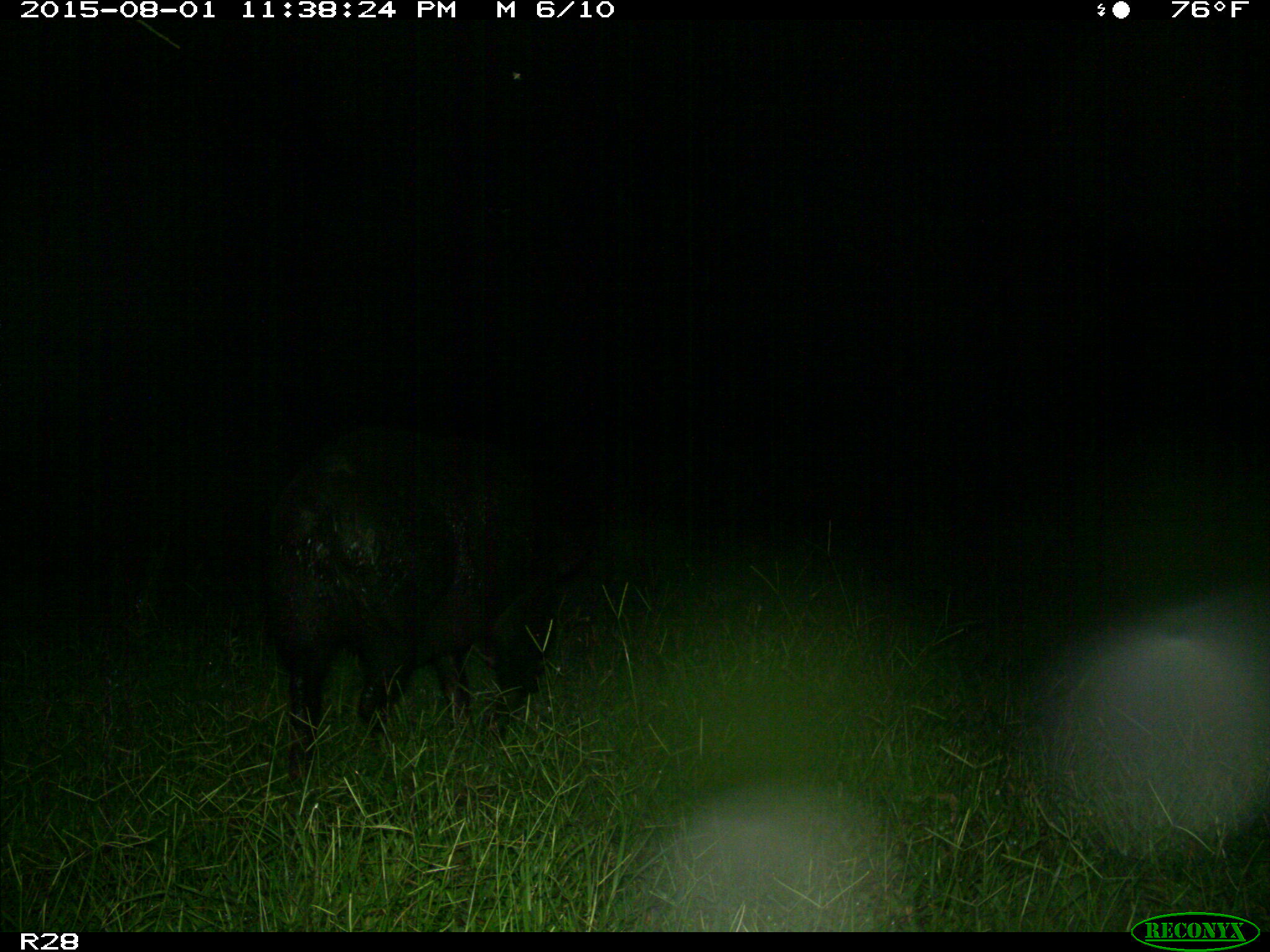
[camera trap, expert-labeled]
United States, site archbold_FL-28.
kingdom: Animalia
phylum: Chordata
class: Mammalia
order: Artiodactyla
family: Suidae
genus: Sus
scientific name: Sus scrofa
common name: wild boar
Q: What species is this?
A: Sus scrofa (wild boar).